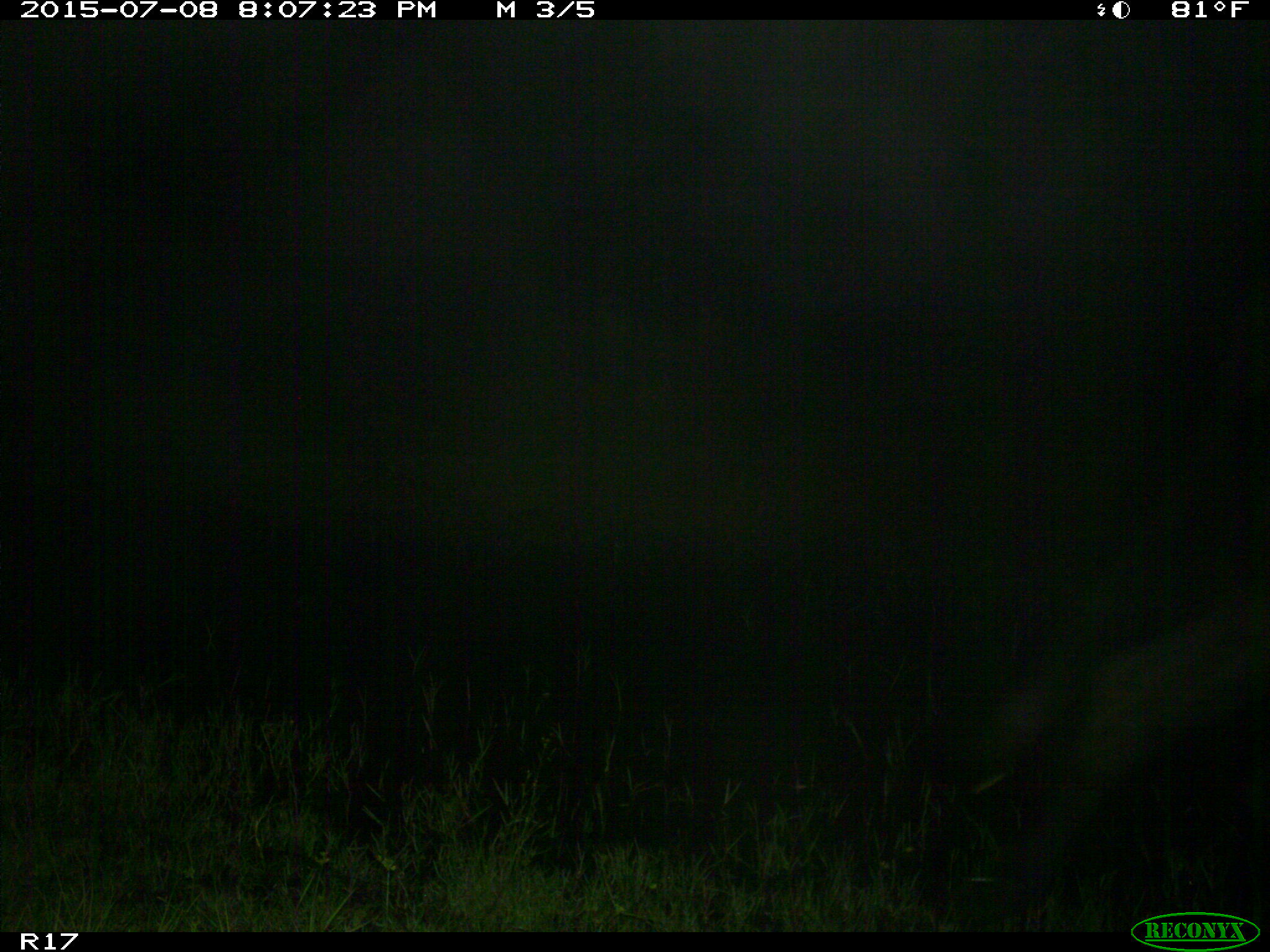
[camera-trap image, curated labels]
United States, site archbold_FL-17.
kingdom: Animalia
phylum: Chordata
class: Mammalia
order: Artiodactyla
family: Bovidae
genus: Bos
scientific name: Bos taurus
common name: domestic cow